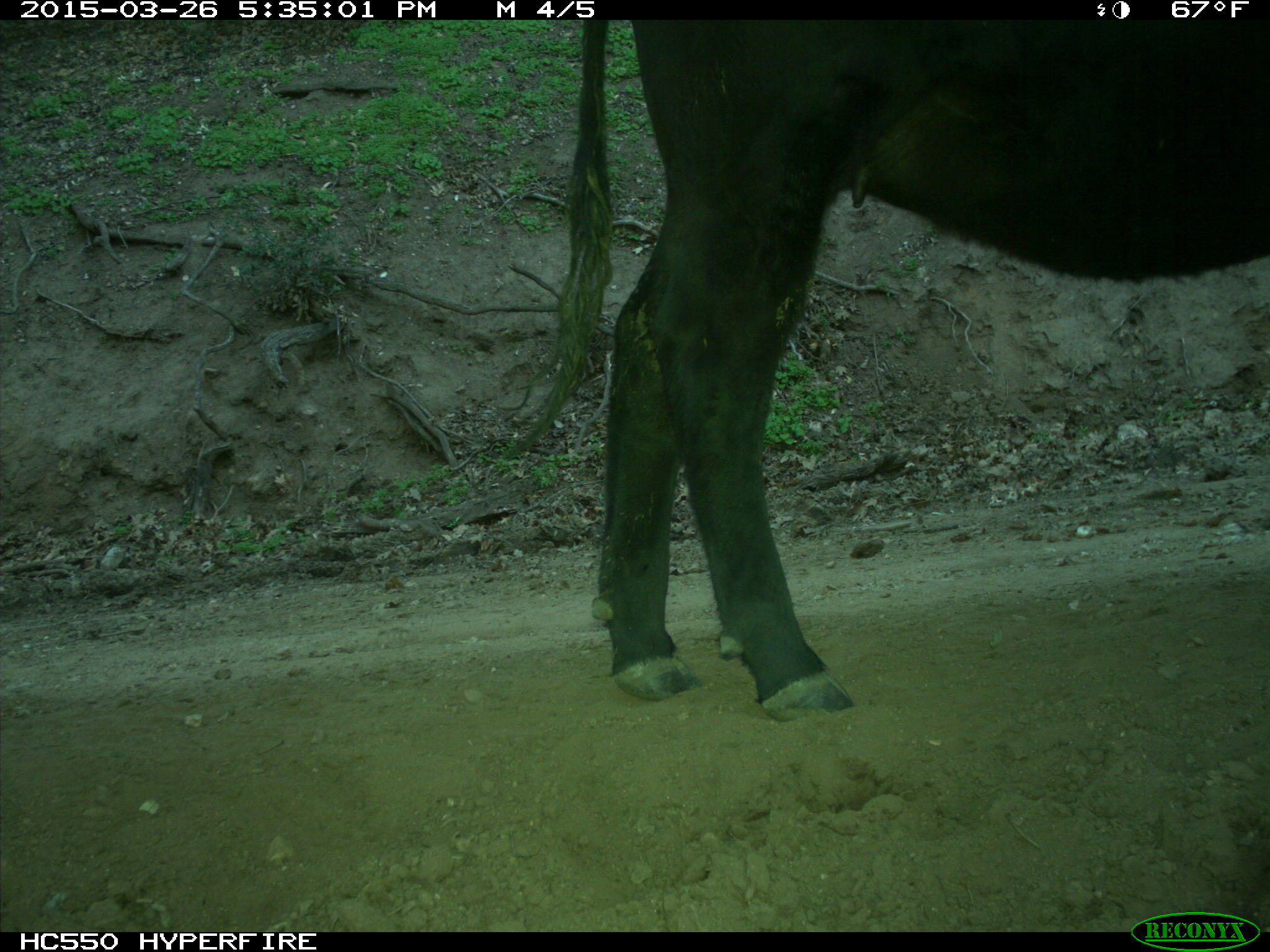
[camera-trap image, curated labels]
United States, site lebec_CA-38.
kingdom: Animalia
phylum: Chordata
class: Mammalia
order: Artiodactyla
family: Bovidae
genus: Bos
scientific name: Bos taurus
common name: domestic cow